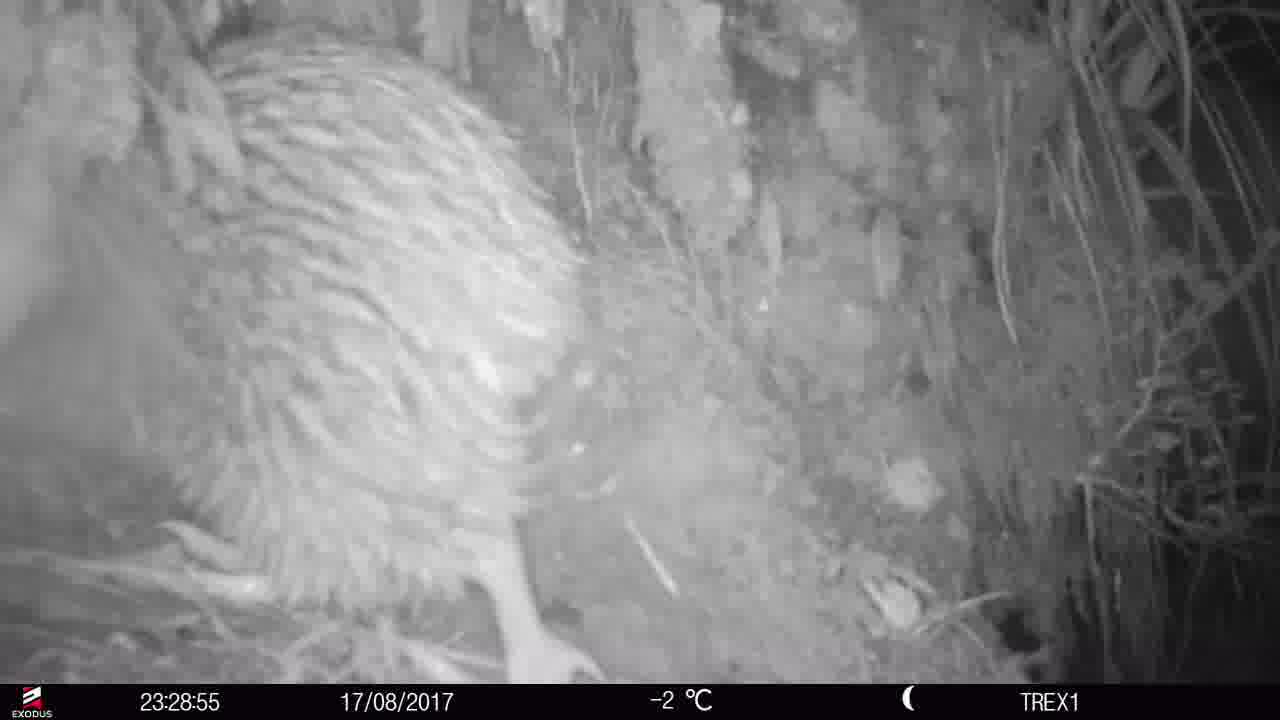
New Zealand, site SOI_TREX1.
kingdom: Animalia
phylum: Chordata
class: Aves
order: Apterygiformes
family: Apterygidae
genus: Apteryx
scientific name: Apteryx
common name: kiwi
Kiwi (Apteryx).